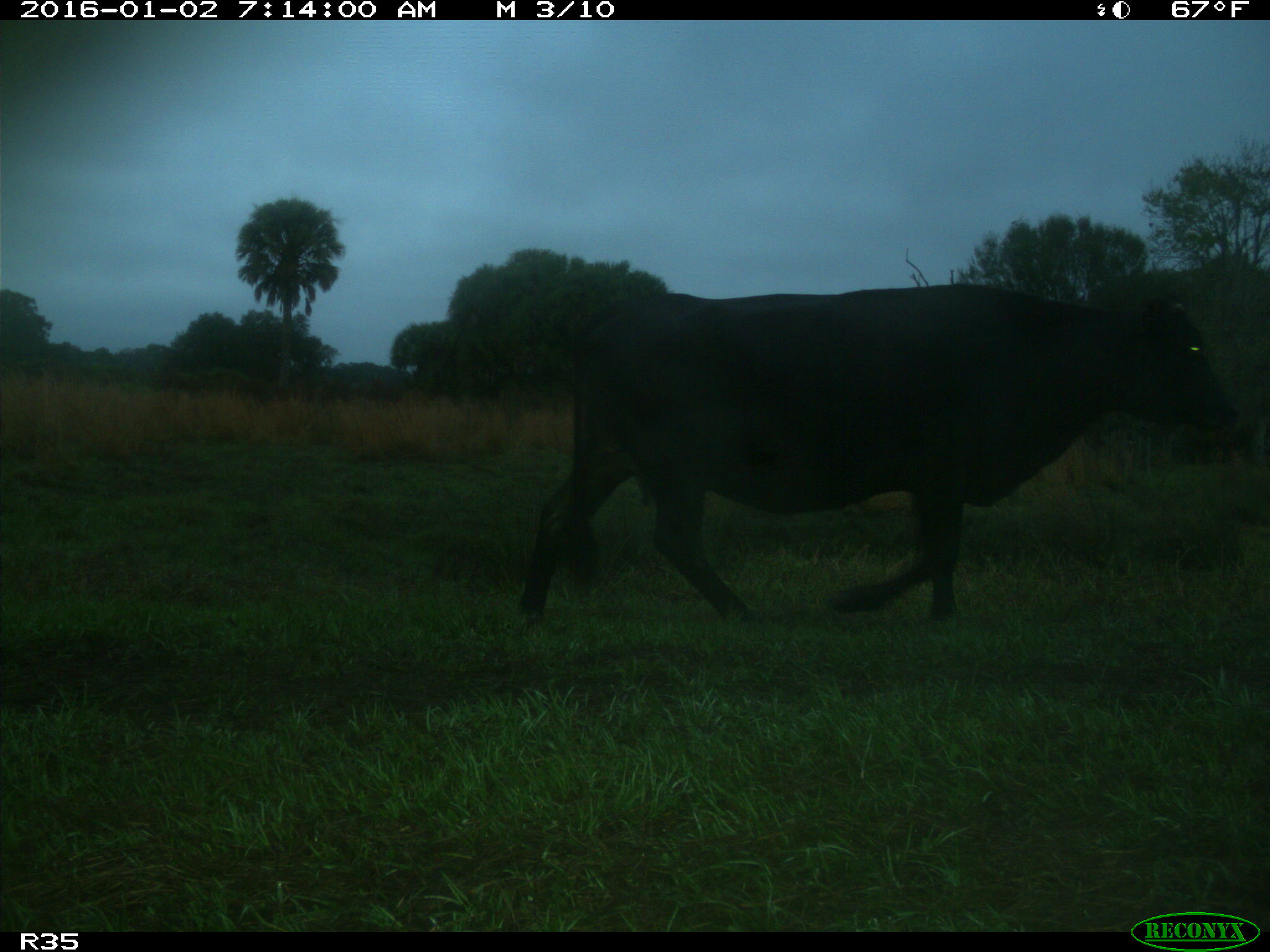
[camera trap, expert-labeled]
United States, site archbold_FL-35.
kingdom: Animalia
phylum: Chordata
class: Mammalia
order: Artiodactyla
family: Bovidae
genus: Bos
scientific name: Bos taurus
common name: domestic cow